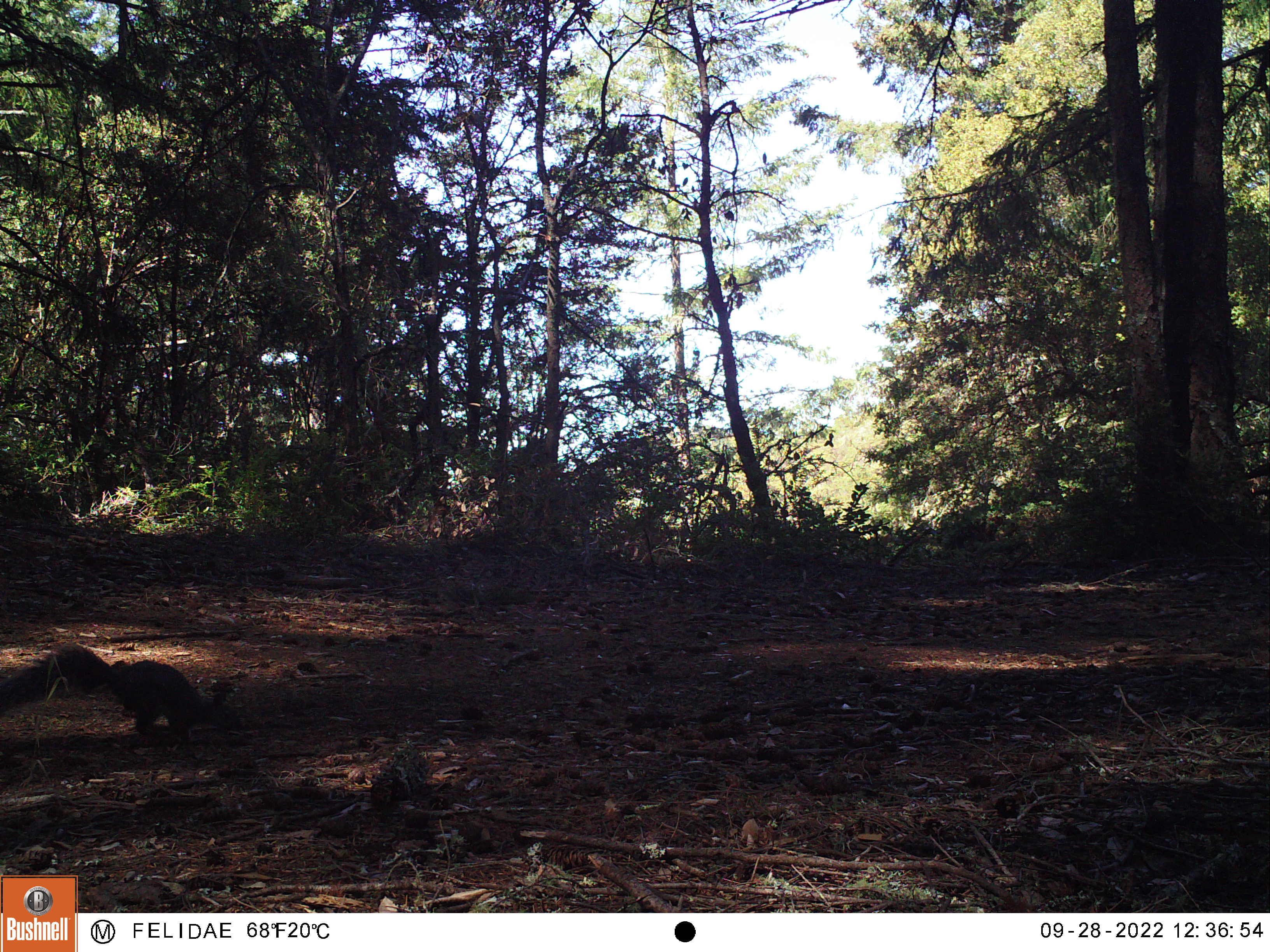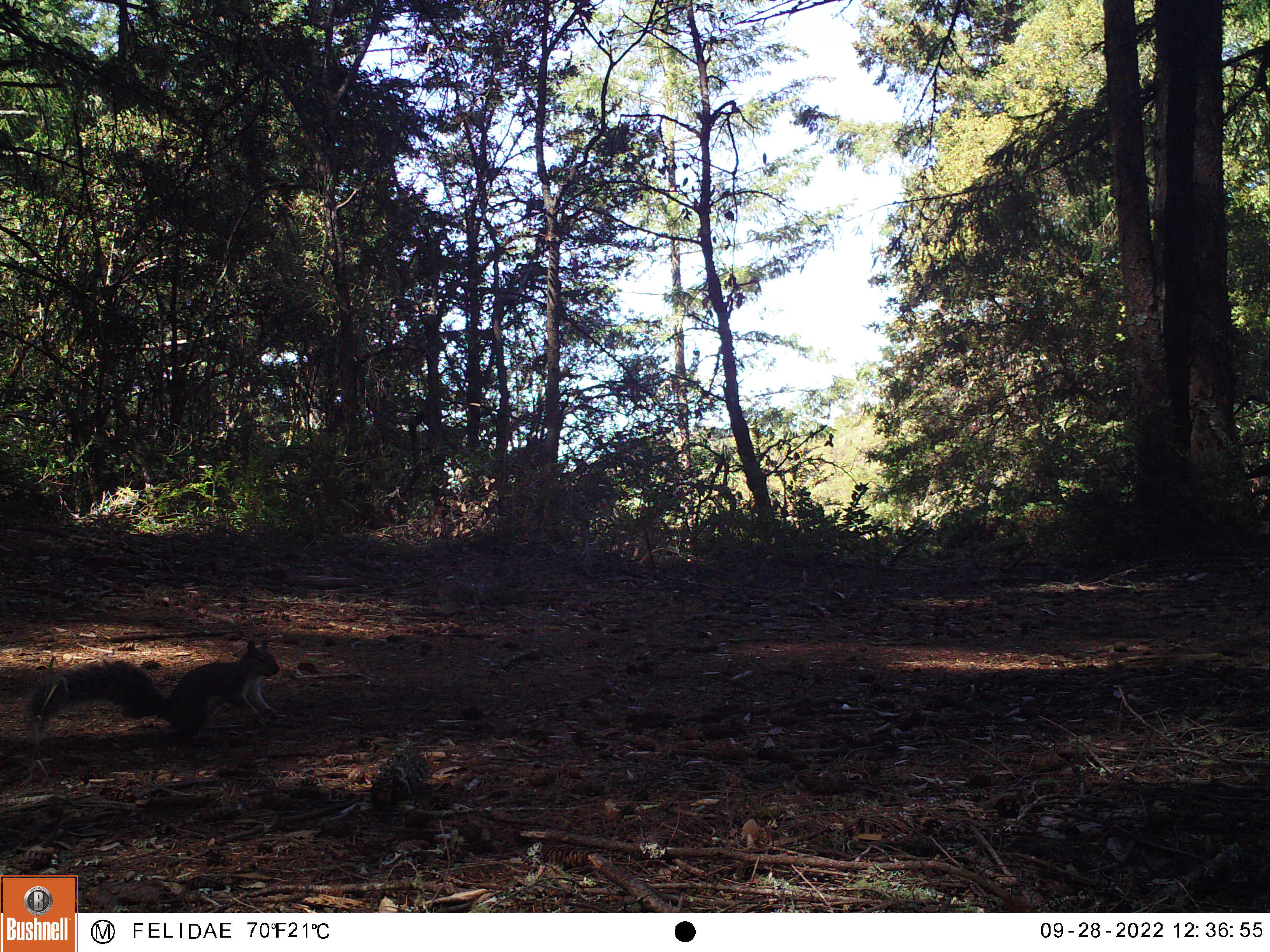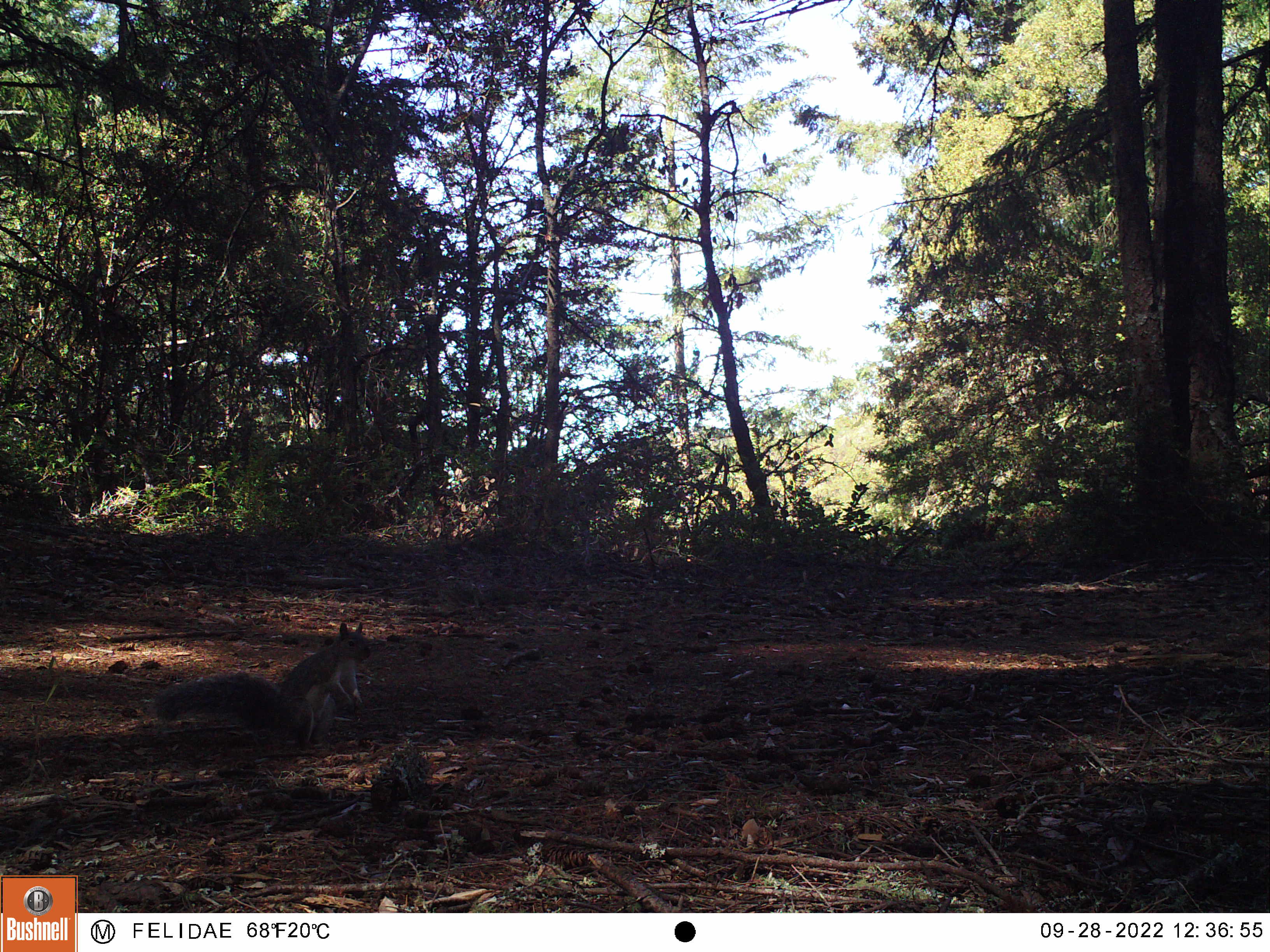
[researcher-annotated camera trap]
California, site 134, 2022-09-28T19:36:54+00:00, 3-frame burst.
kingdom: Animalia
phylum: Chordata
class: Mammalia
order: Rodentia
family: Sciuridae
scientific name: Sciuridae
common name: squirrel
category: unknown squirrel